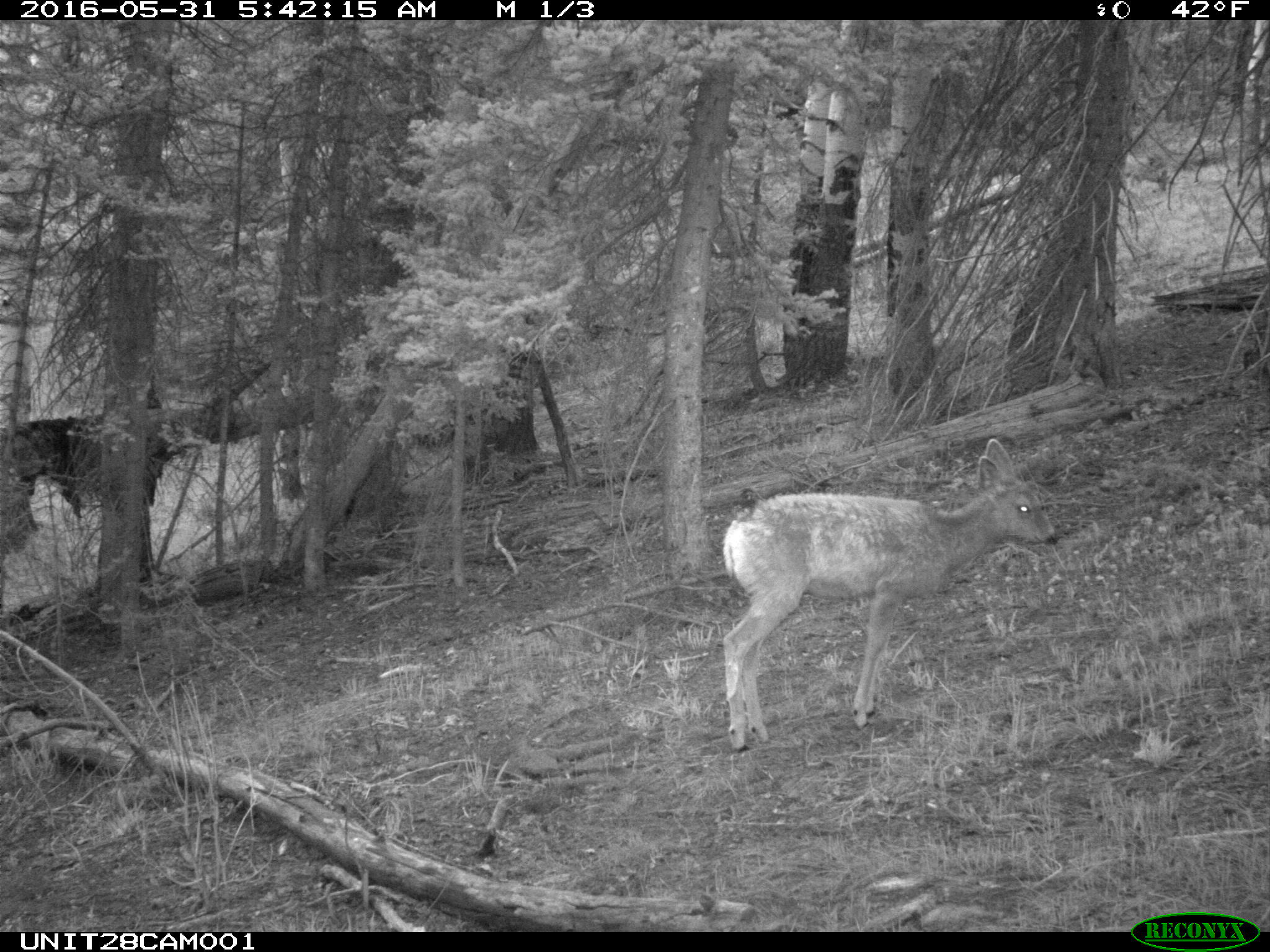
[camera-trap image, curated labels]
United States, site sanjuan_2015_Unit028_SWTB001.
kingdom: Animalia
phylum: Chordata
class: Mammalia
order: Artiodactyla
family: Cervidae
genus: Odocoileus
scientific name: Odocoileus hemionus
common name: mule deer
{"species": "Odocoileus hemionus (mule deer)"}